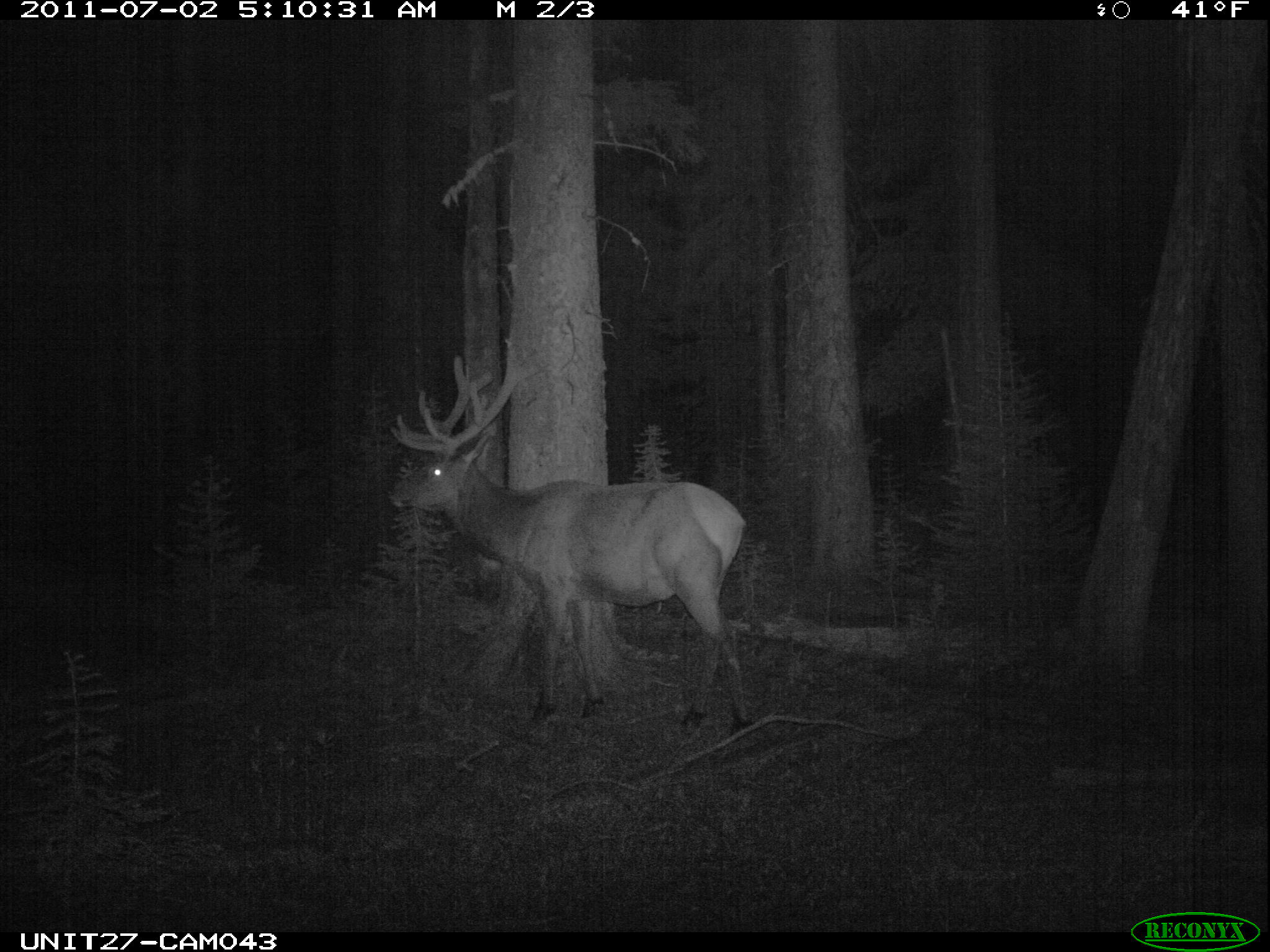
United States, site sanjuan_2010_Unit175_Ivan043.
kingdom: Animalia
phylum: Chordata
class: Mammalia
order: Artiodactyla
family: Cervidae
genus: Cervus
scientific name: Cervus elaphus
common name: red deer